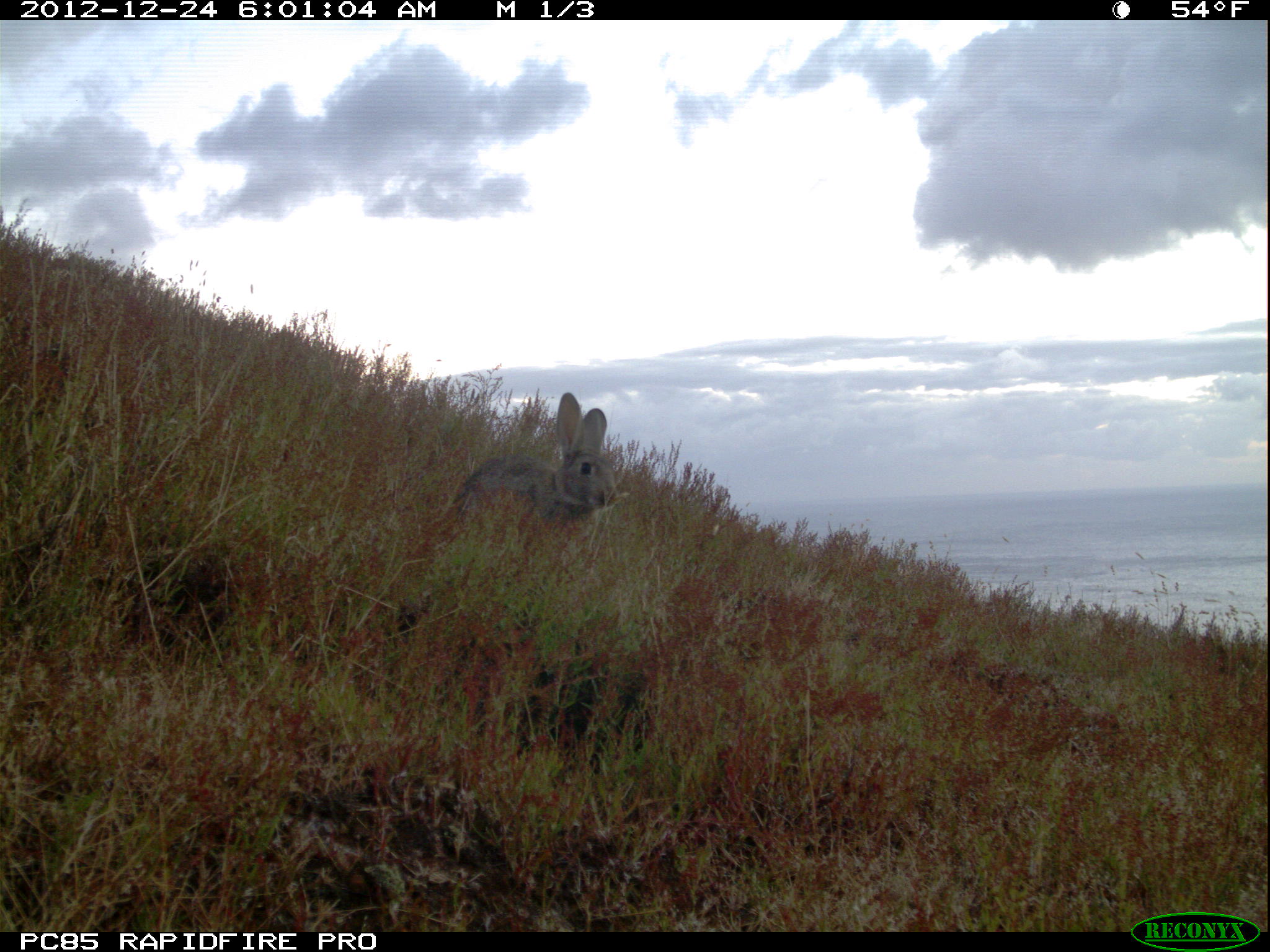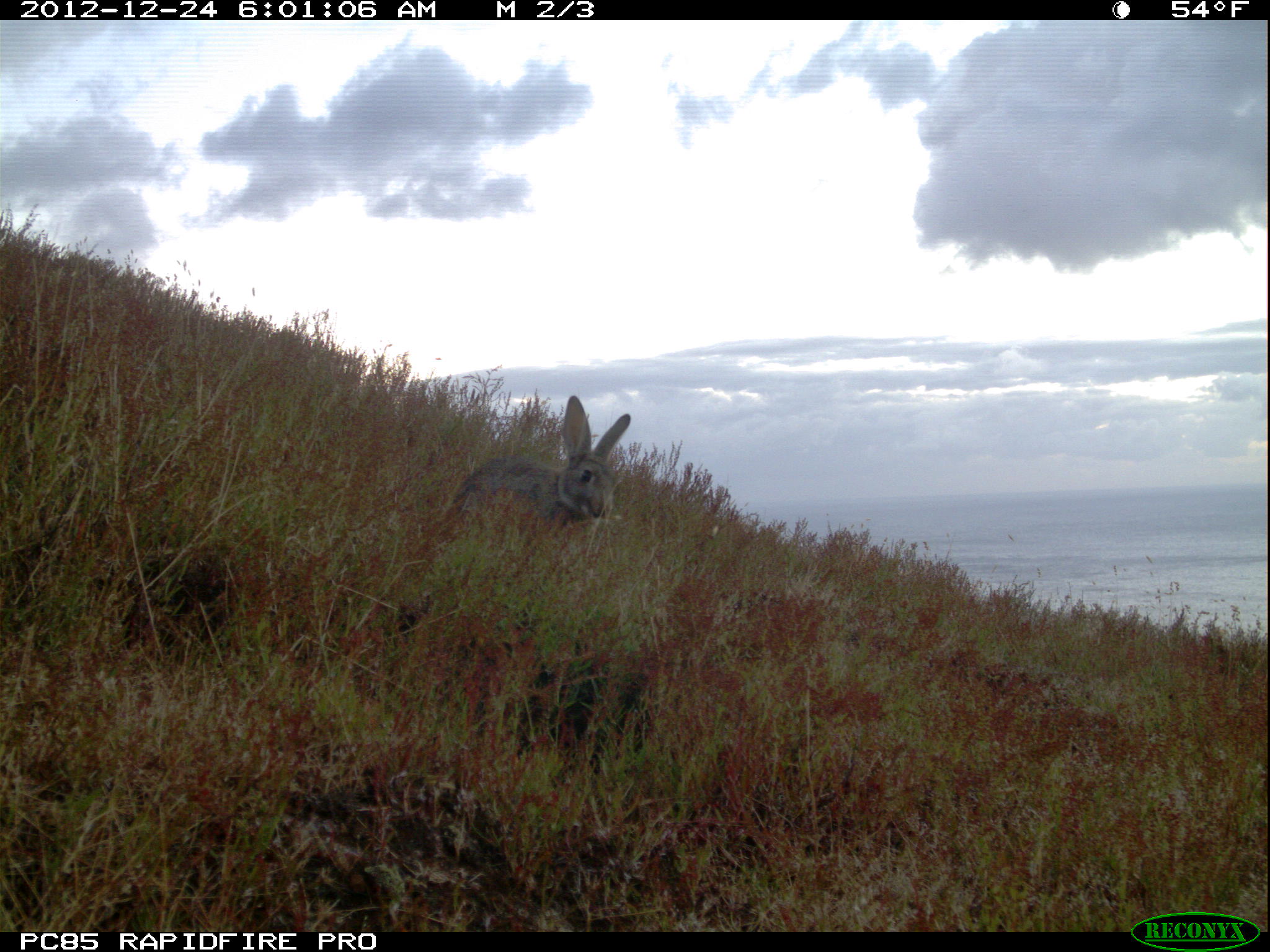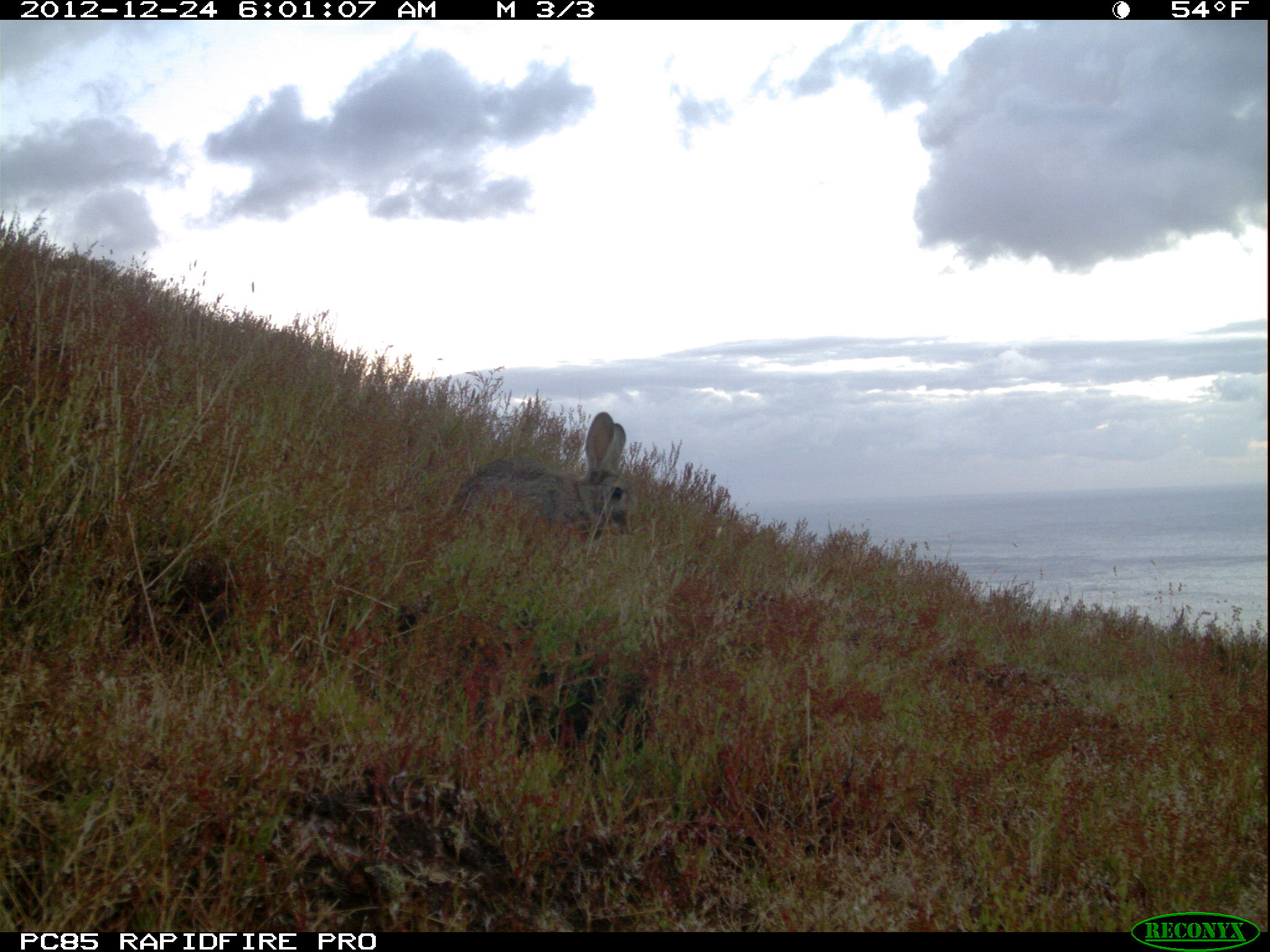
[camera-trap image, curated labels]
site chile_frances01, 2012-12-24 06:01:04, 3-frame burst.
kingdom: Animalia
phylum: Chordata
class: Mammalia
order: Lagomorpha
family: Leporidae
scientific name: Leporidae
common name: rabbits and hares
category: rabbit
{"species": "rabbit (rabbits and hares) (Leporidae)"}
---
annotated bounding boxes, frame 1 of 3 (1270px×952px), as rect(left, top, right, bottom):
rabbit: rect(415, 394, 621, 557)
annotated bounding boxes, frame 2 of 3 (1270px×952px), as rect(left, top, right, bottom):
rabbit: rect(421, 397, 634, 557)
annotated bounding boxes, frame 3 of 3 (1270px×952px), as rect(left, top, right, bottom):
rabbit: rect(427, 413, 631, 557)